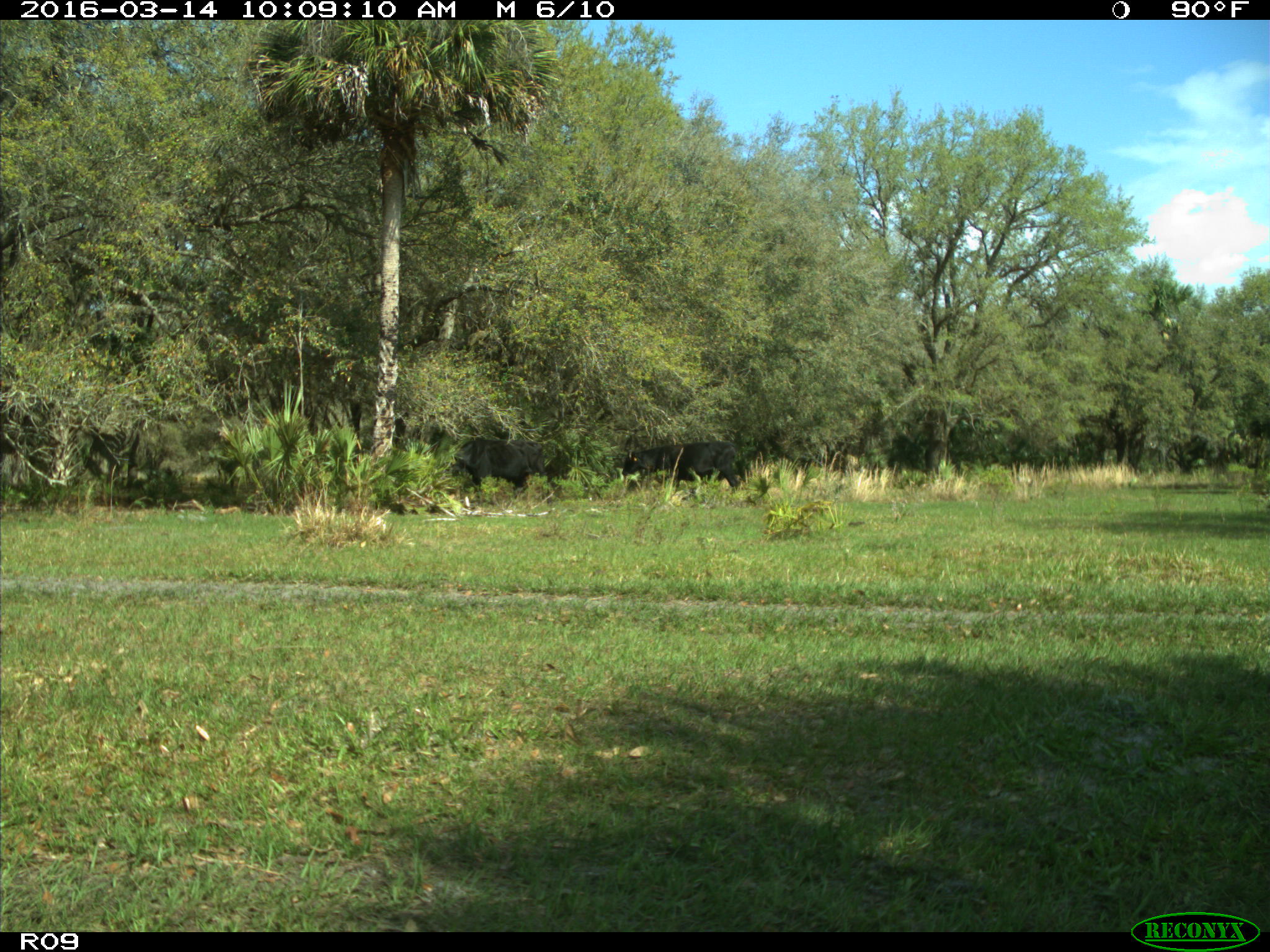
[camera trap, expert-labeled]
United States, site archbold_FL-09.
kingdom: Animalia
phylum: Chordata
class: Mammalia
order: Artiodactyla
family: Bovidae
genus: Bos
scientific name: Bos taurus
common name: domestic cow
Bos taurus (domestic cow).